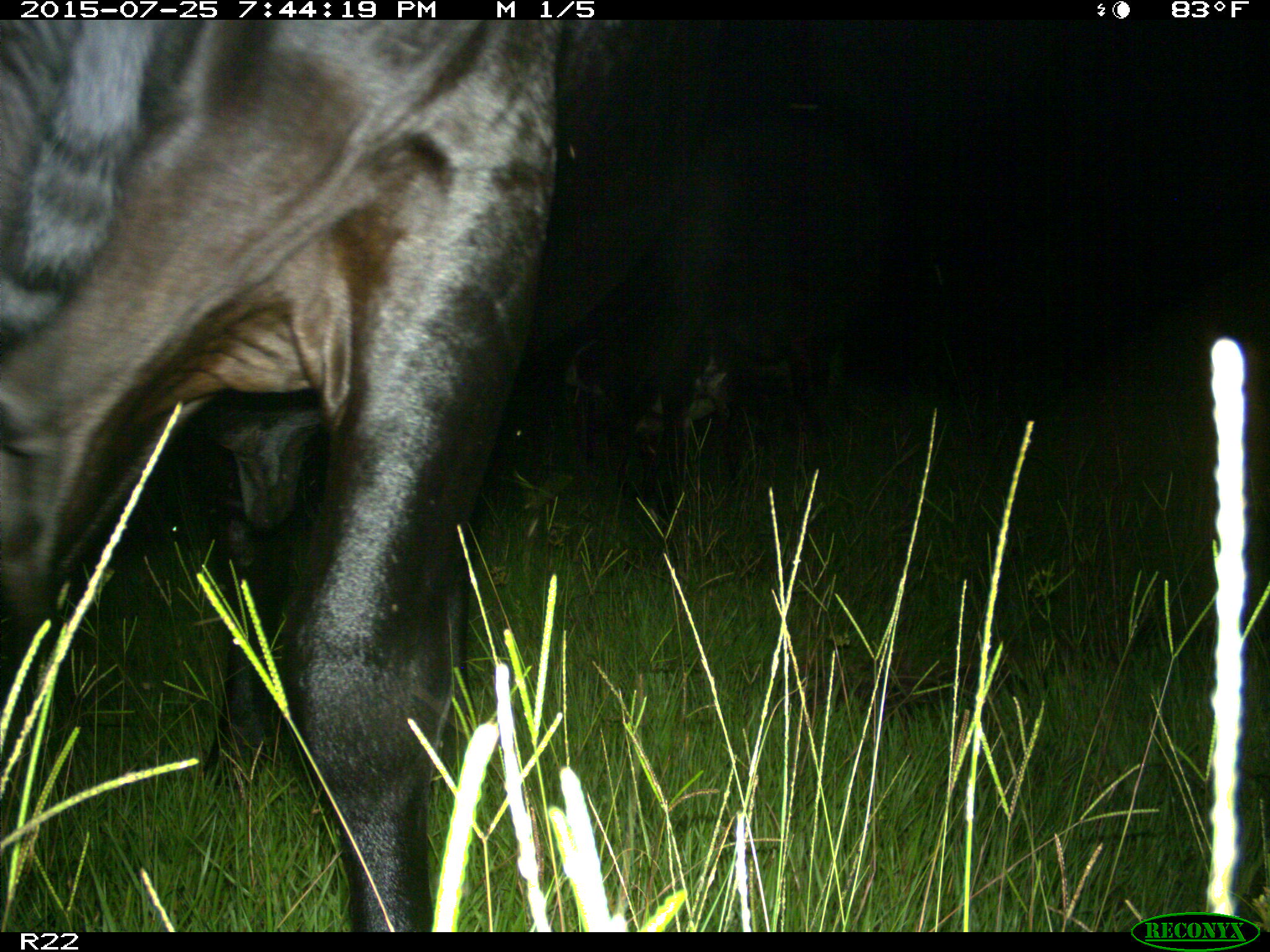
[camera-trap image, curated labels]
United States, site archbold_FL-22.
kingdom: Animalia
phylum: Chordata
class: Mammalia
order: Artiodactyla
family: Bovidae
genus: Bos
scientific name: Bos taurus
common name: domestic cow